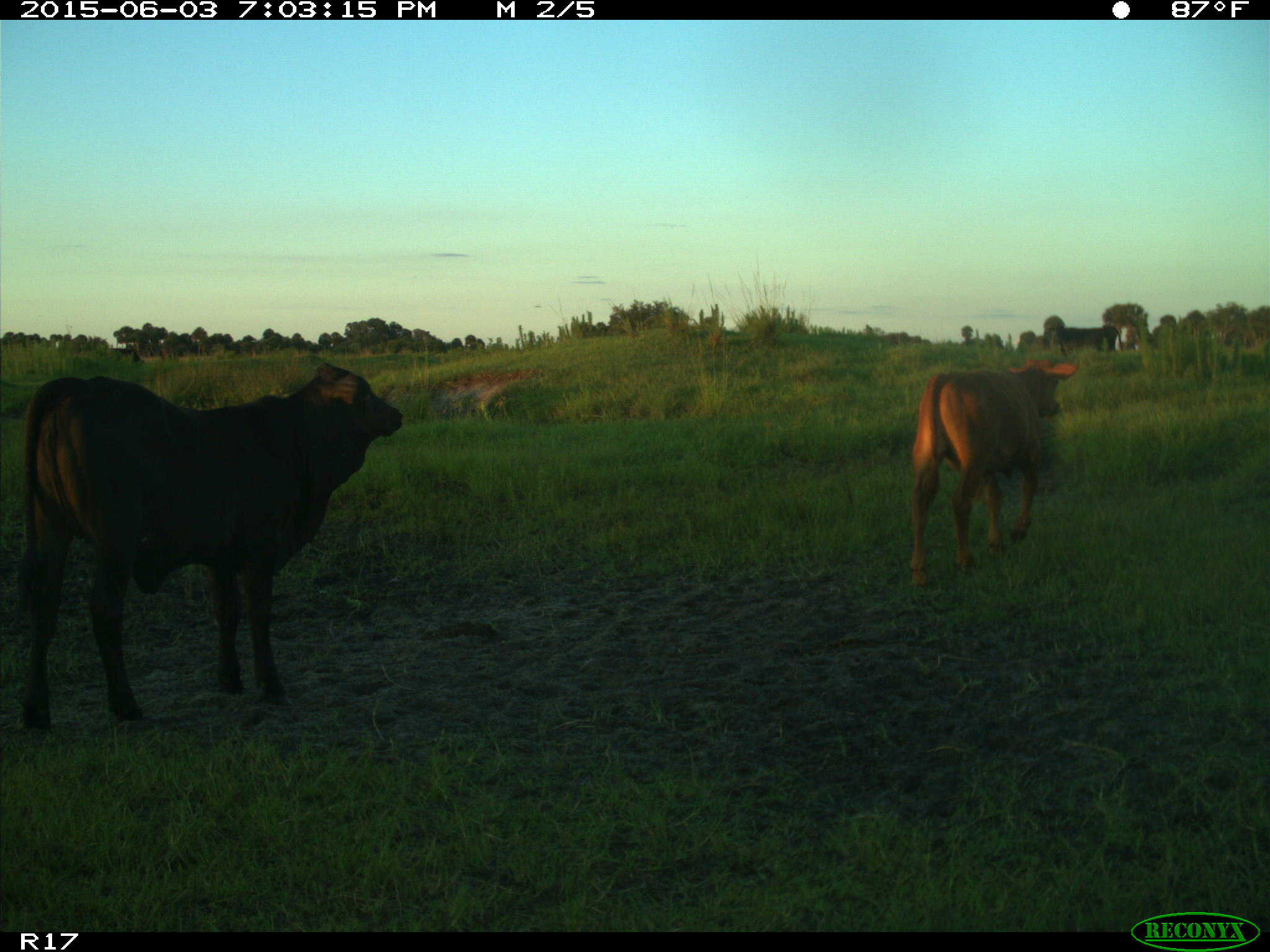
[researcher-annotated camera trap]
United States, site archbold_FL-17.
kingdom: Animalia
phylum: Chordata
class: Mammalia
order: Artiodactyla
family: Bovidae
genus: Bos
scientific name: Bos taurus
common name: domestic cow